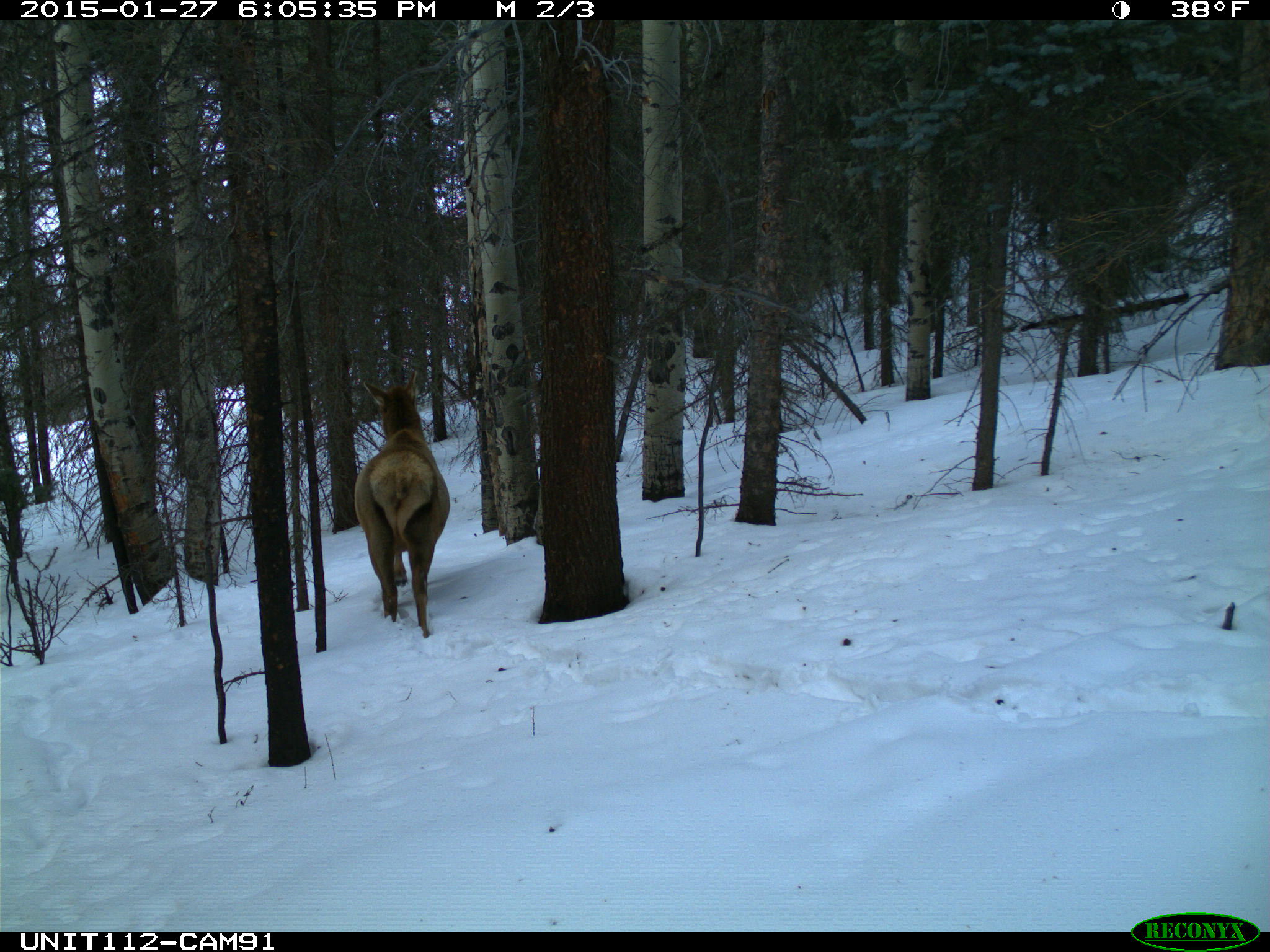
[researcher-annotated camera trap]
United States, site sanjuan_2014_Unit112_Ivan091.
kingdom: Animalia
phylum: Chordata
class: Mammalia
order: Artiodactyla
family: Cervidae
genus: Cervus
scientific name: Cervus elaphus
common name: red deer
Cervus elaphus (red deer).